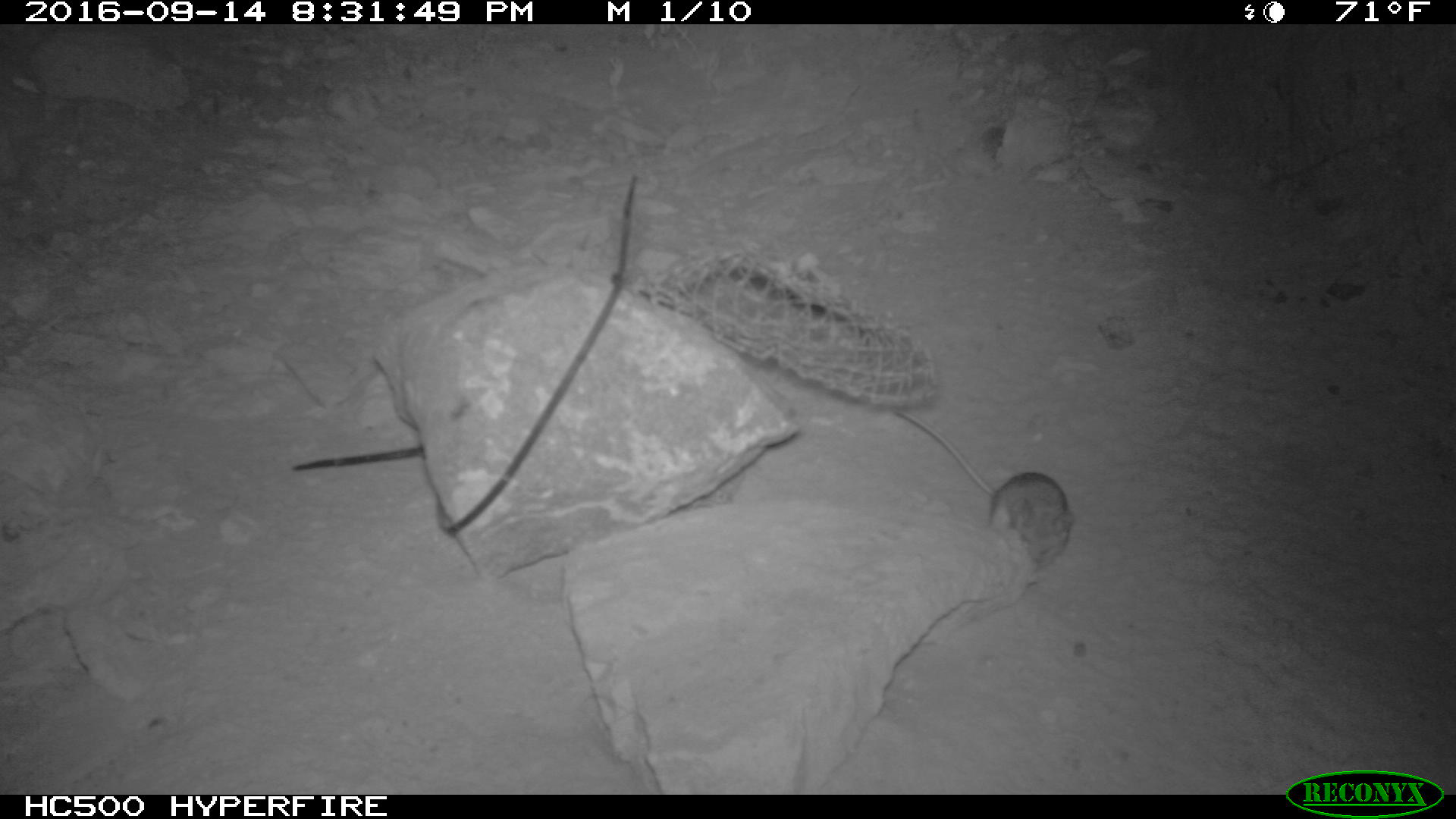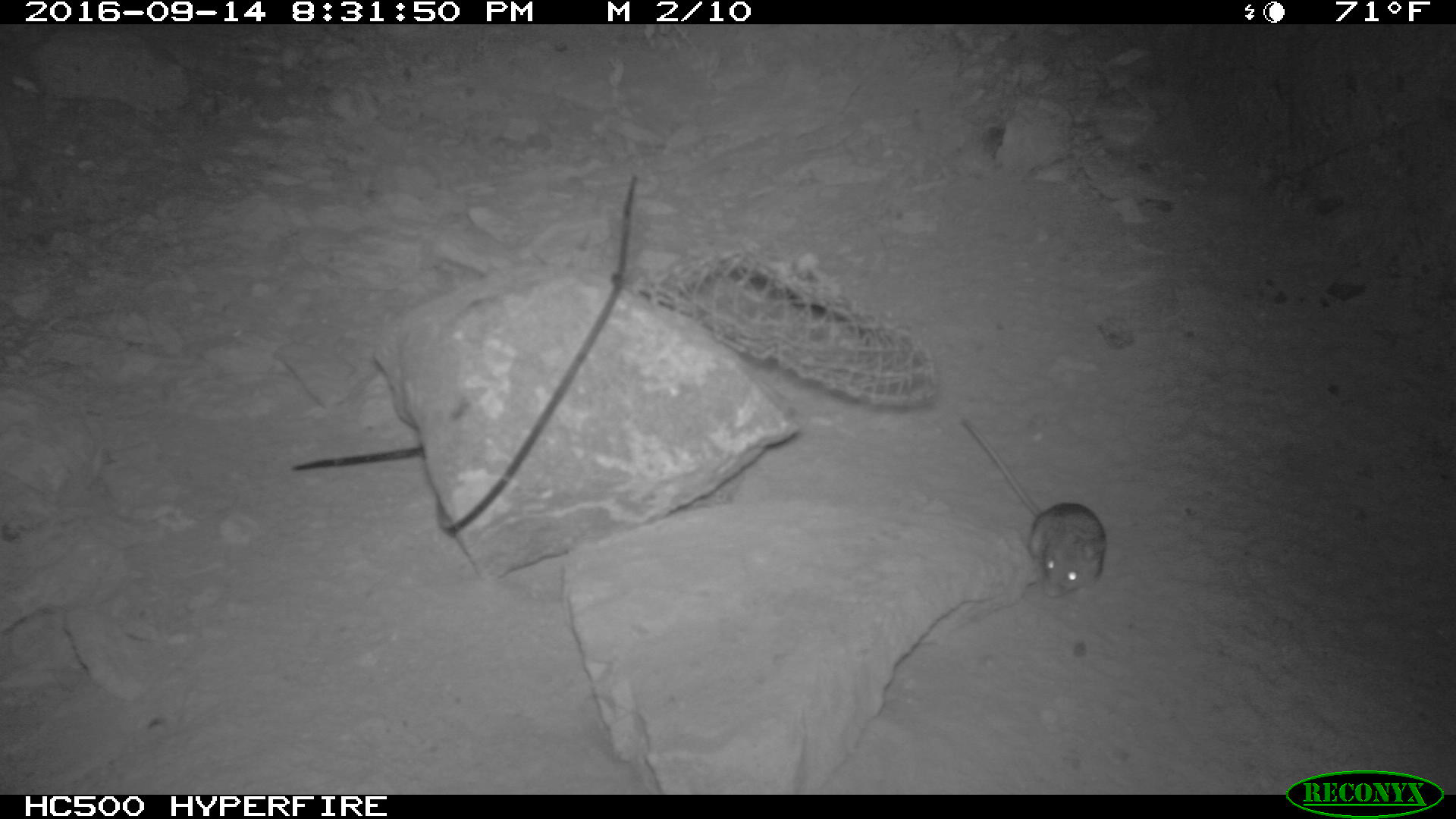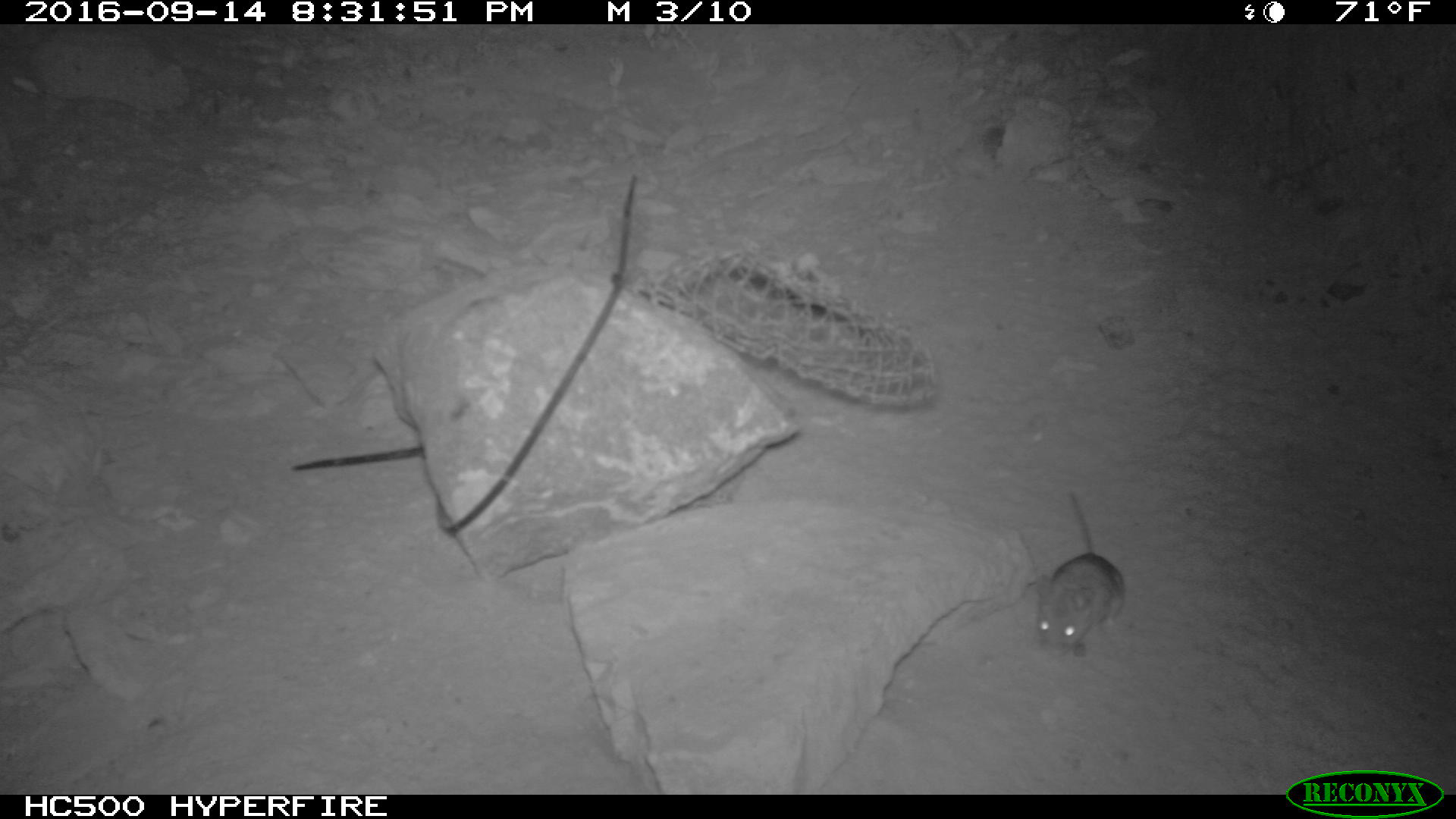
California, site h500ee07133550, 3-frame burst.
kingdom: Animalia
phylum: Chordata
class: Mammalia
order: Rodentia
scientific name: Rodentia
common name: rodent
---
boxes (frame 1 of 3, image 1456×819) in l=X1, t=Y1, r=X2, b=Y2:
rodent: l=893, t=407, r=1074, b=570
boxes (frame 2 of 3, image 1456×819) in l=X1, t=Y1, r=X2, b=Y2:
rodent: l=962, t=419, r=1106, b=598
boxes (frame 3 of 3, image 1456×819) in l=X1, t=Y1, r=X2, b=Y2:
rodent: l=1038, t=491, r=1125, b=654